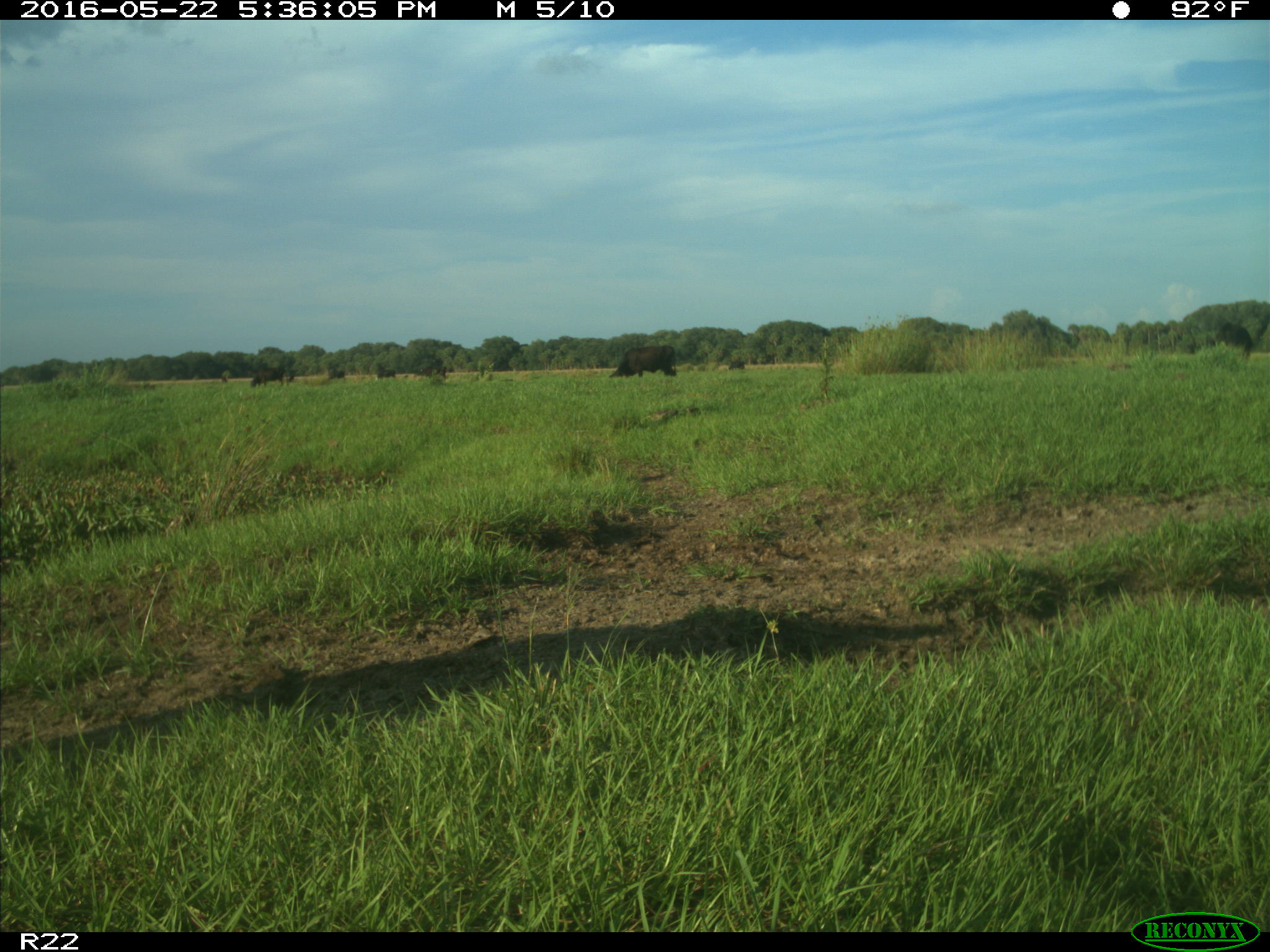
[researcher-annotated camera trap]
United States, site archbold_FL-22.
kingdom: Animalia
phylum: Chordata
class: Mammalia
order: Artiodactyla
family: Bovidae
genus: Bos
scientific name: Bos taurus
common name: domestic cow